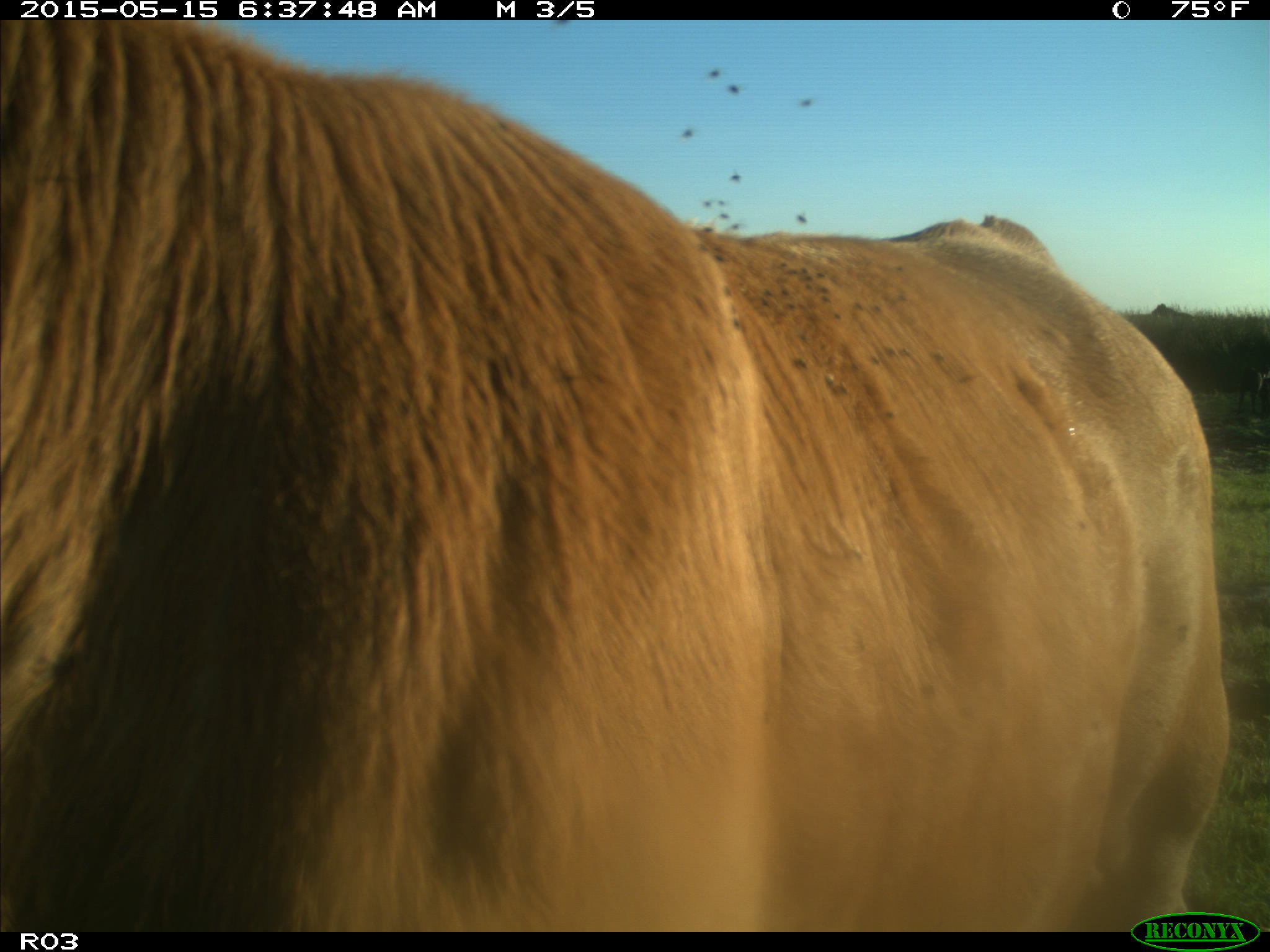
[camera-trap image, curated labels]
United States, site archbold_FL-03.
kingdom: Animalia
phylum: Chordata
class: Mammalia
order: Artiodactyla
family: Bovidae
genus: Bos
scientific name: Bos taurus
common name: domestic cow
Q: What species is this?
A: Bos taurus (domestic cow).